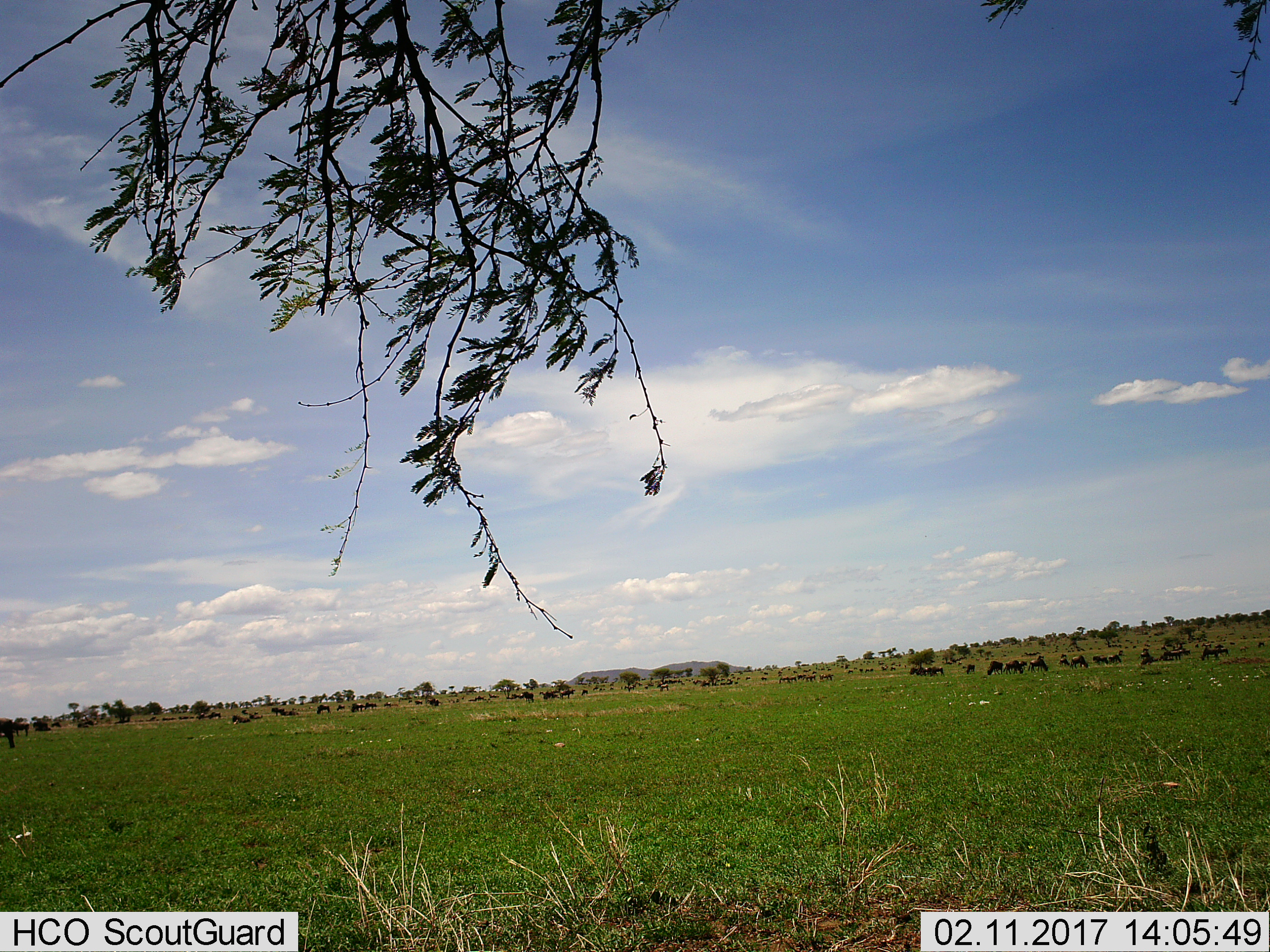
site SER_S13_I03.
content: unidentified animal